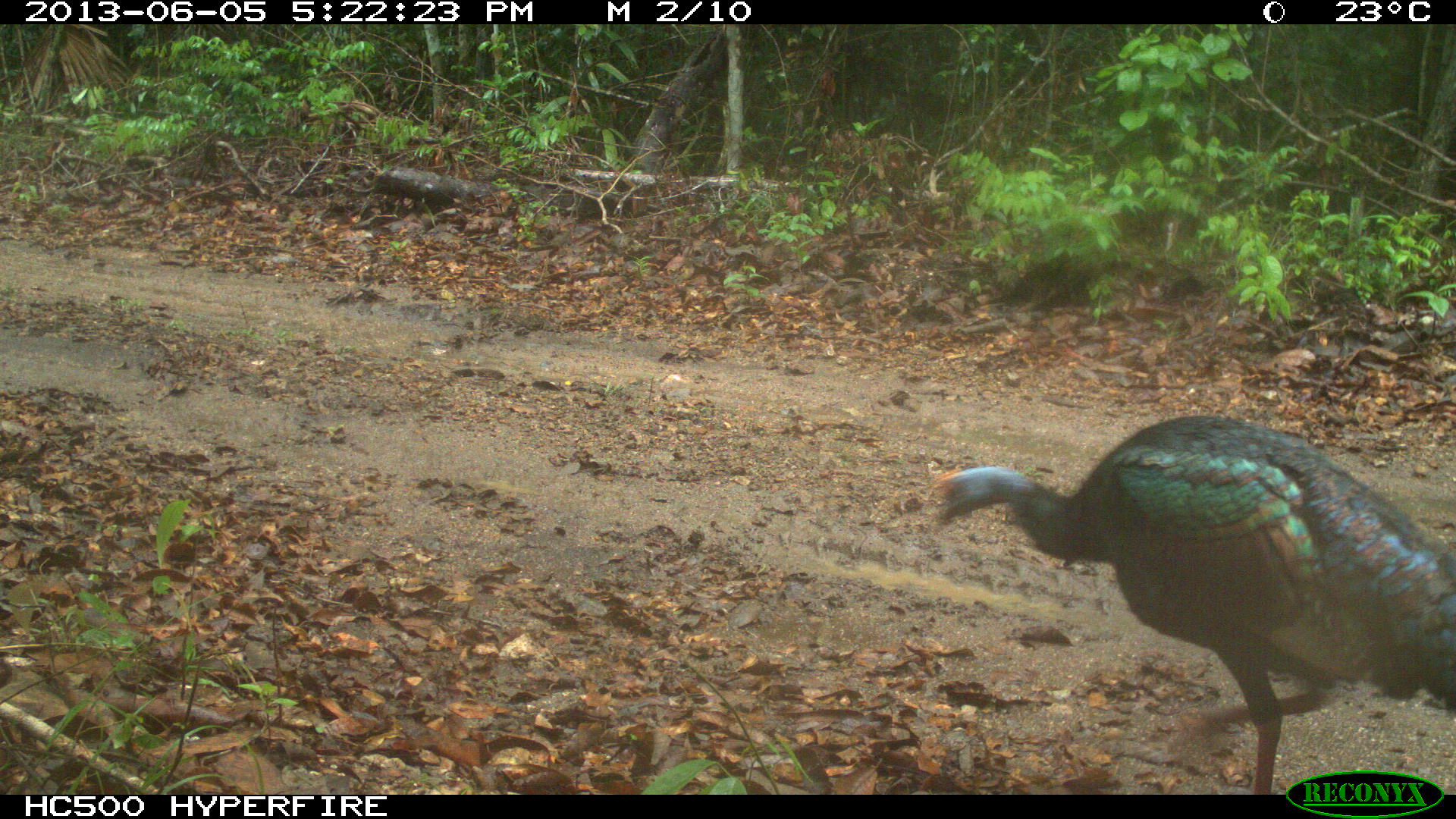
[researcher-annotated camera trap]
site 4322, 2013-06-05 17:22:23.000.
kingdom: Animalia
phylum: Chordata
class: Aves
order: Galliformes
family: Phasianidae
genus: Meleagris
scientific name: Meleagris ocellata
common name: ocellated turkey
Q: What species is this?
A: Meleagris ocellata (ocellated turkey).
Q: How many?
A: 1.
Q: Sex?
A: Male.